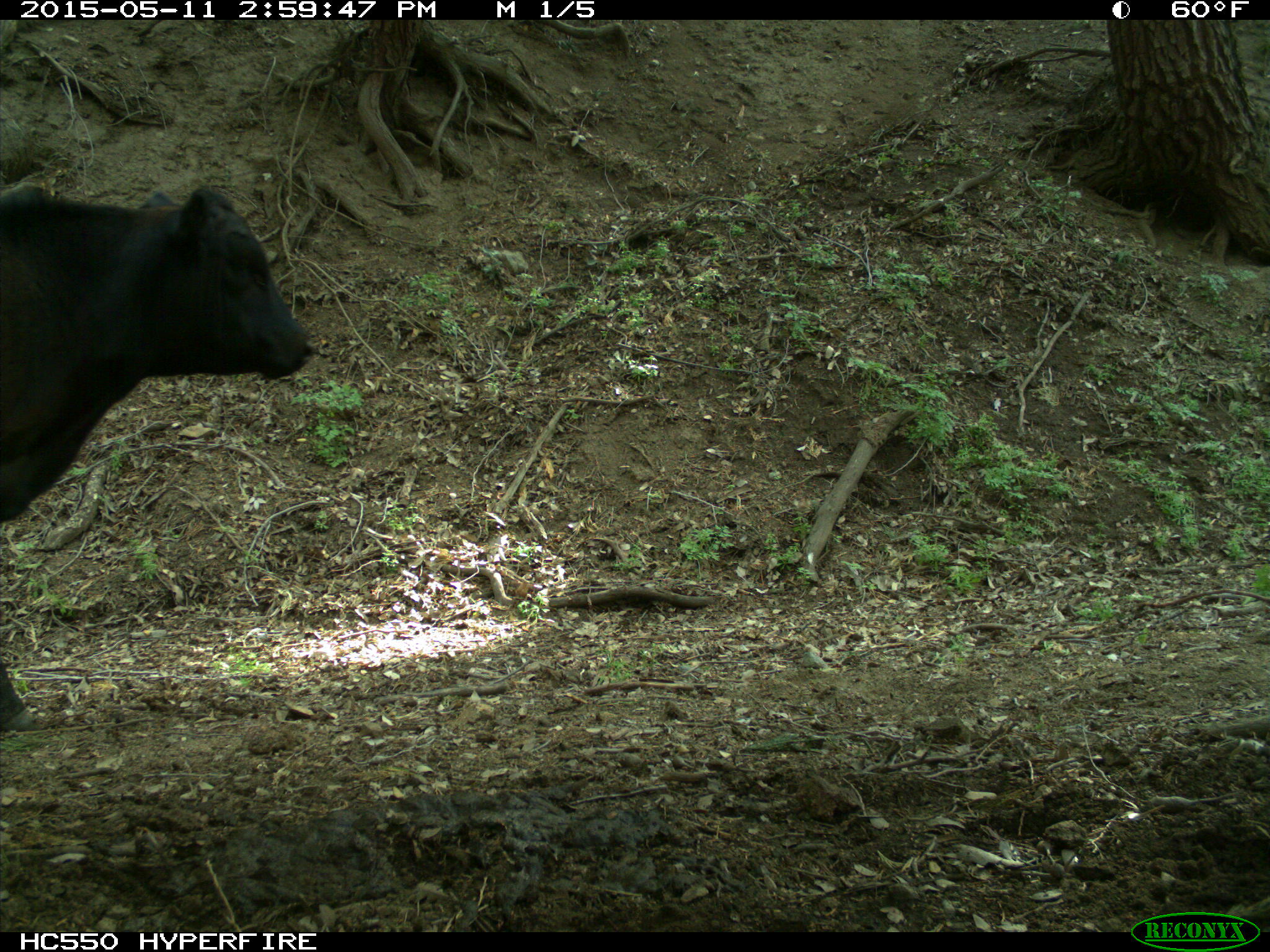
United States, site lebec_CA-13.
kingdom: Animalia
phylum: Chordata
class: Mammalia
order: Artiodactyla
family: Bovidae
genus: Bos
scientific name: Bos taurus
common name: domestic cow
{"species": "Bos taurus (domestic cow)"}